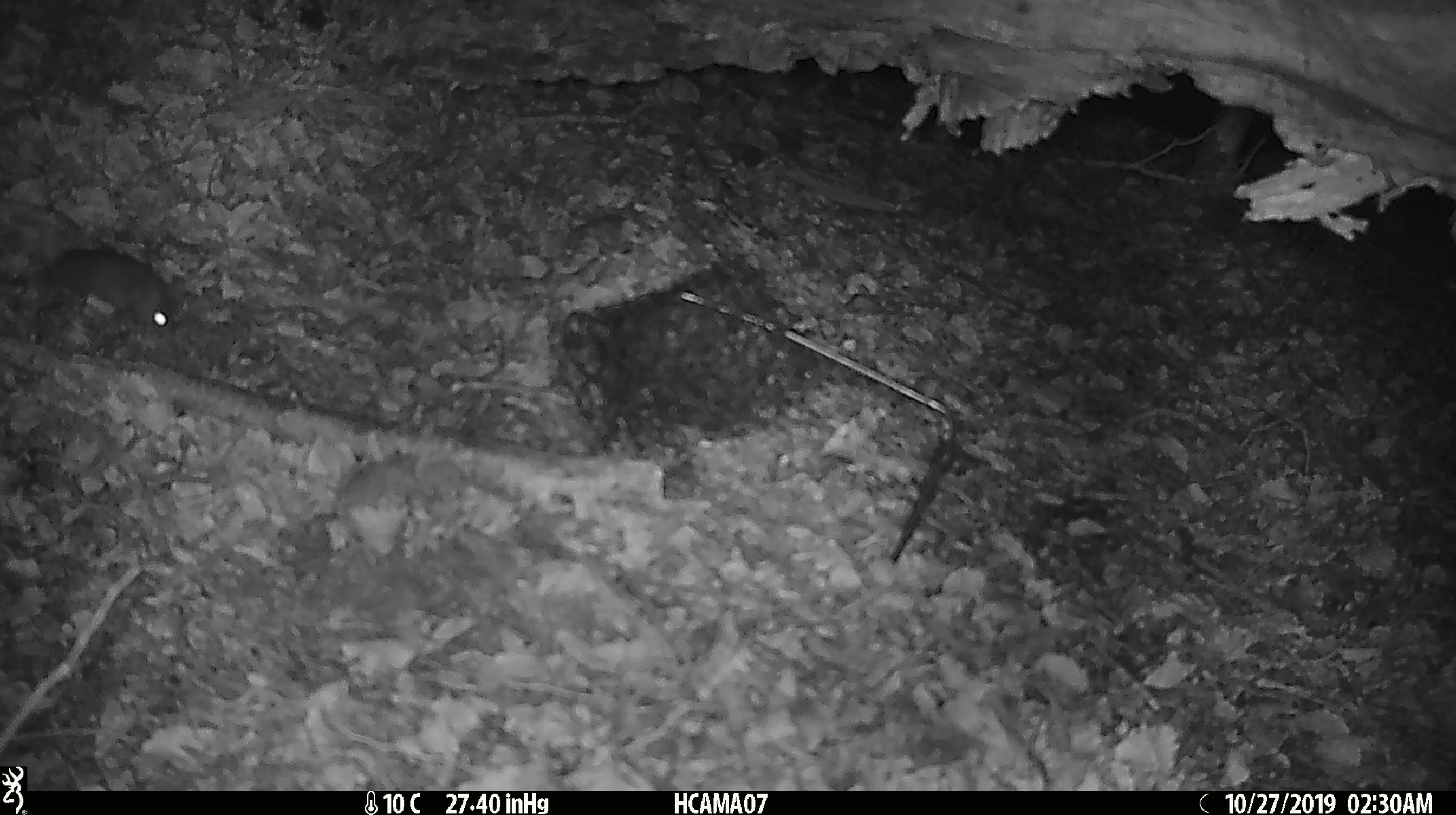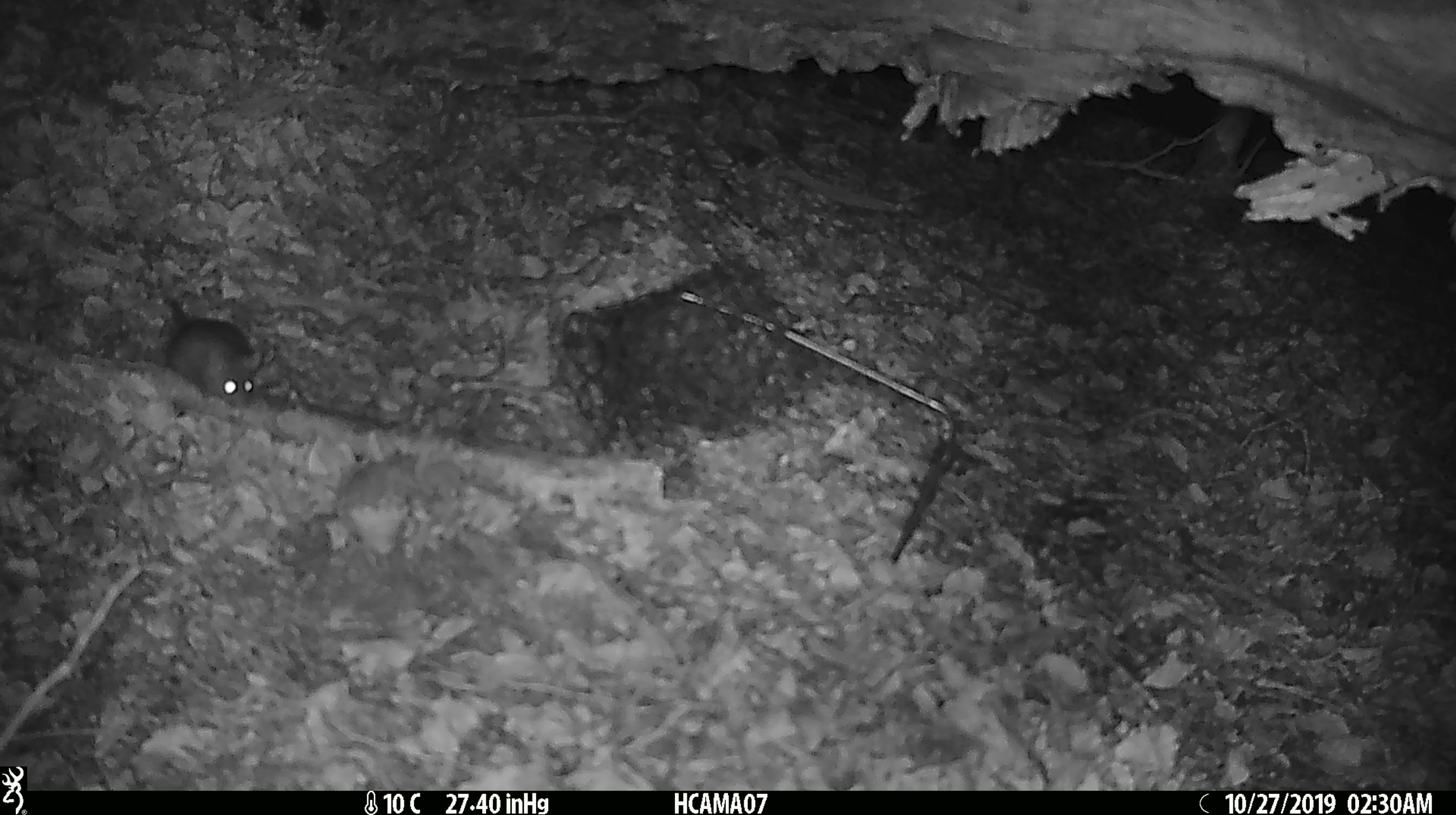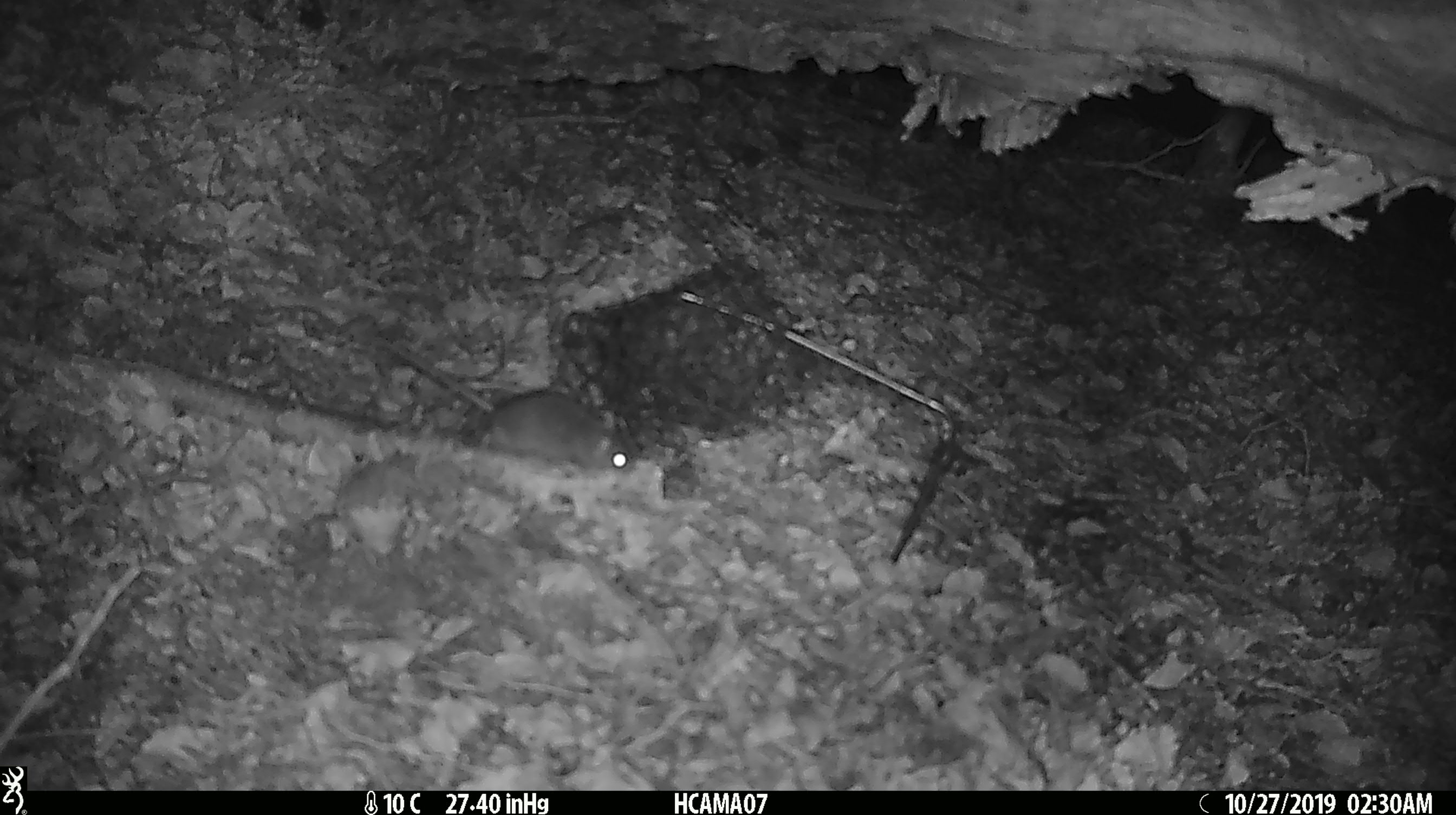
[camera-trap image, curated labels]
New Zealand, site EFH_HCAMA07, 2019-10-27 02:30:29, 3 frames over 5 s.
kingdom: Animalia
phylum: Chordata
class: Mammalia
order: Rodentia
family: Muridae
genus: Mus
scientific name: Mus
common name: mouse